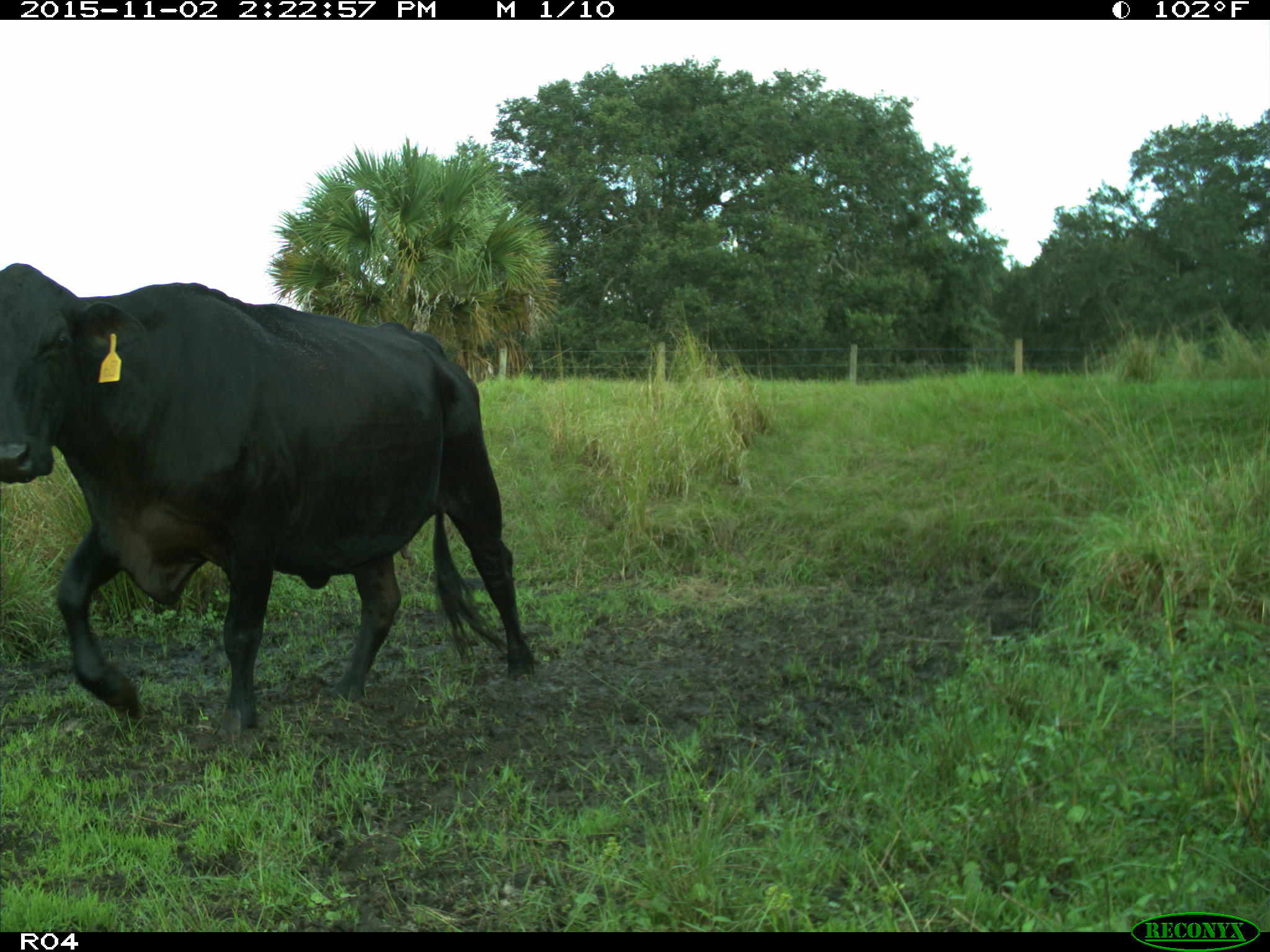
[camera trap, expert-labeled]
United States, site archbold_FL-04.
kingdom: Animalia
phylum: Chordata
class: Mammalia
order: Artiodactyla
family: Bovidae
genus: Bos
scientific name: Bos taurus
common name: domestic cow